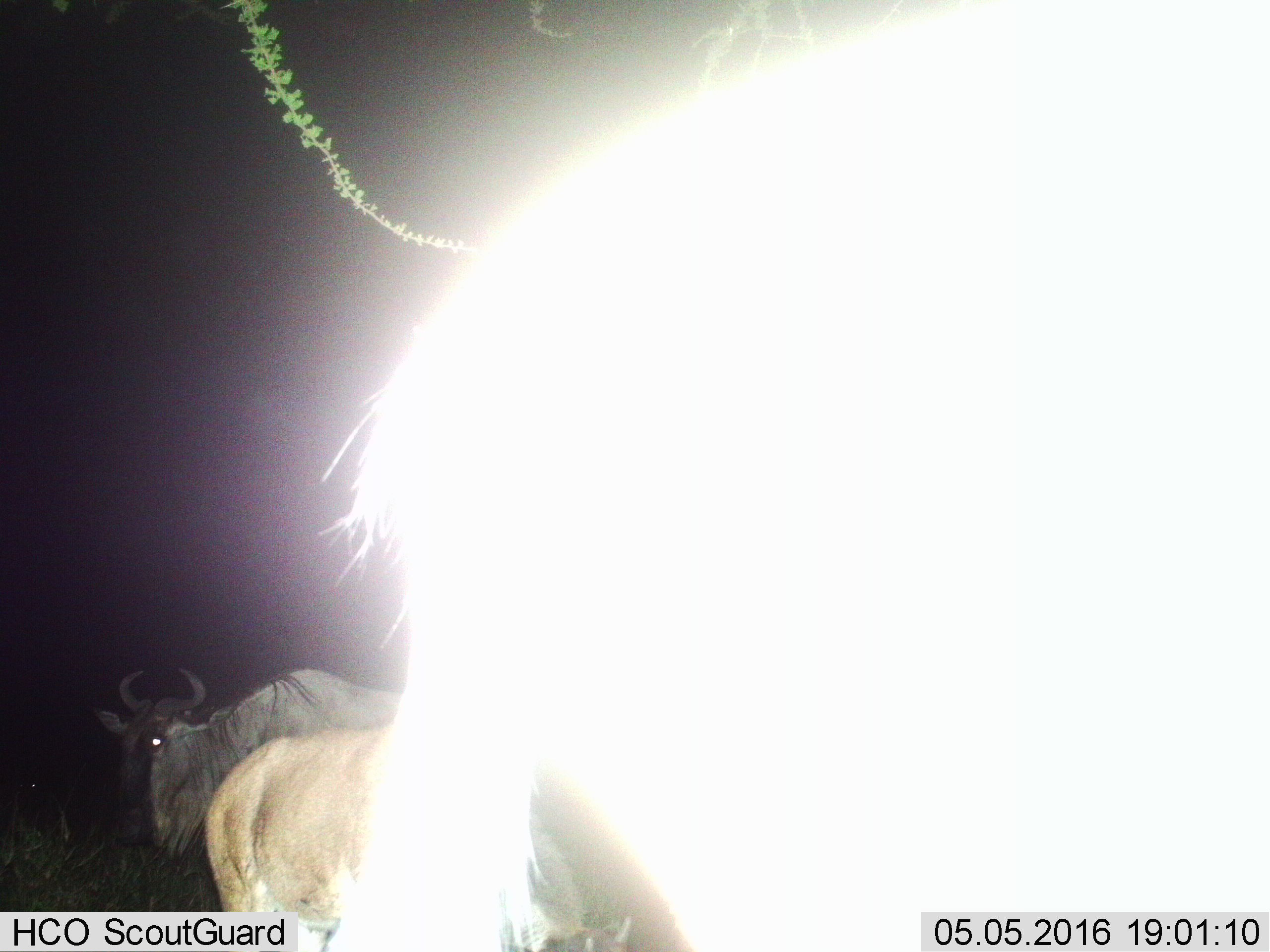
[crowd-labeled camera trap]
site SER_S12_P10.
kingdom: Animalia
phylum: Chordata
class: Mammalia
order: Artiodactyla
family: Bovidae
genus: Connochaetes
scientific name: Connochaetes taurinus taurinus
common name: blue wildebeest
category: wildebeestblue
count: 3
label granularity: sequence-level